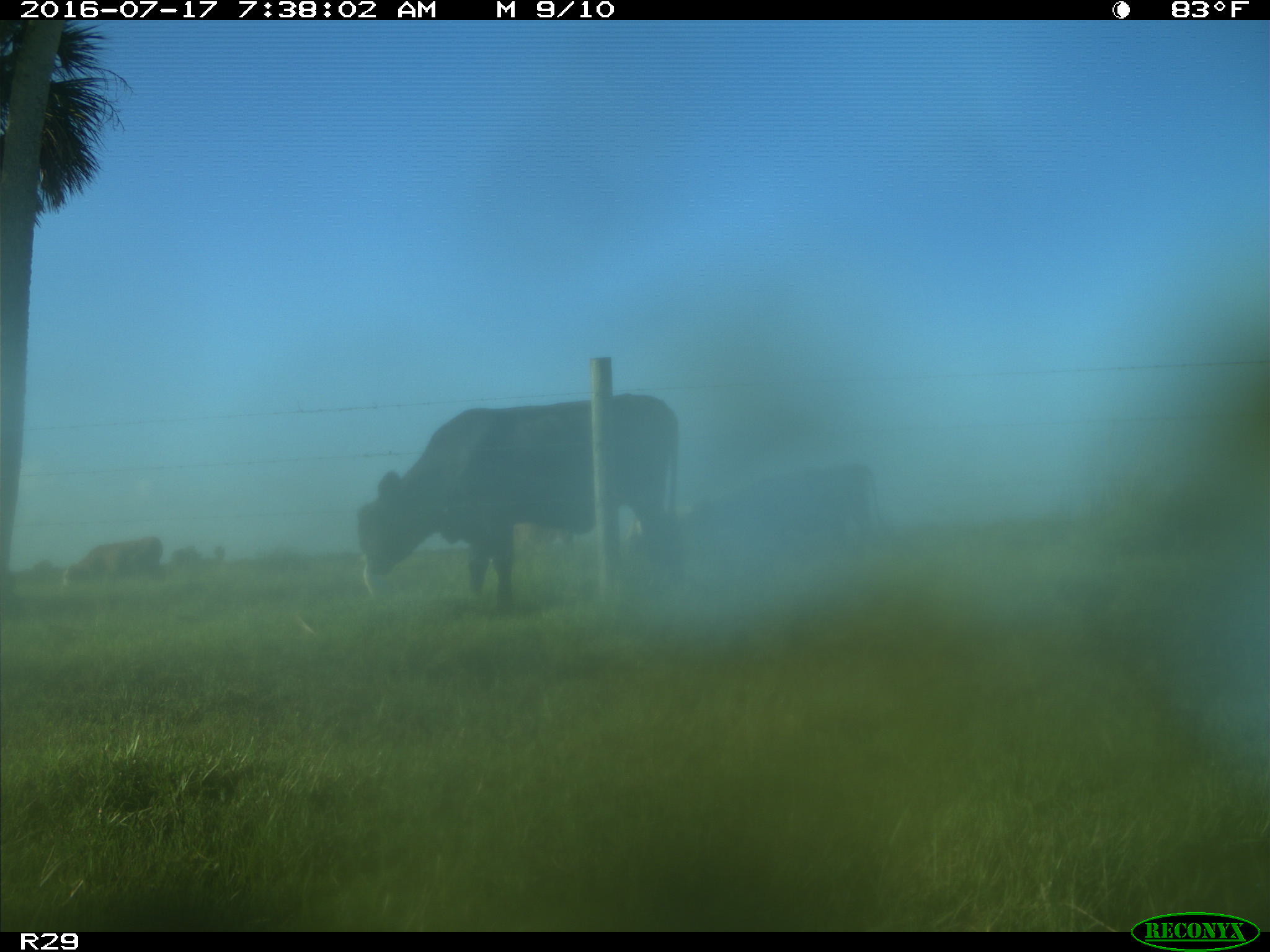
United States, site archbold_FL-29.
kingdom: Animalia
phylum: Chordata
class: Mammalia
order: Artiodactyla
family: Bovidae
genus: Bos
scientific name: Bos taurus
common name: domestic cow